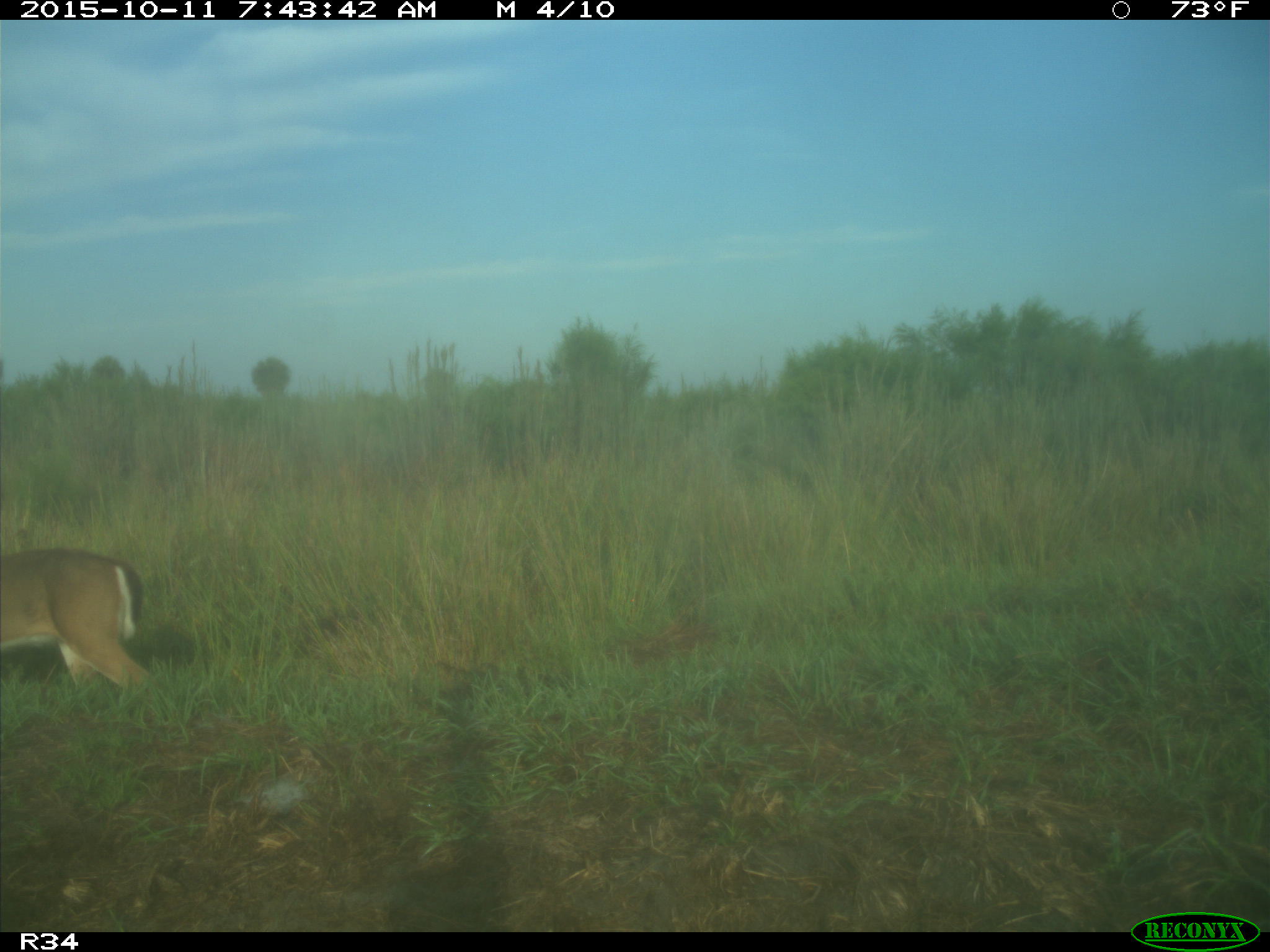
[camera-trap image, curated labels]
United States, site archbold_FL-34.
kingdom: Animalia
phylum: Chordata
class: Mammalia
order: Artiodactyla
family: Cervidae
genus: Odocoileus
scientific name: Odocoileus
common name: deer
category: unidentified deer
Unidentified deer (deer) (Odocoileus).